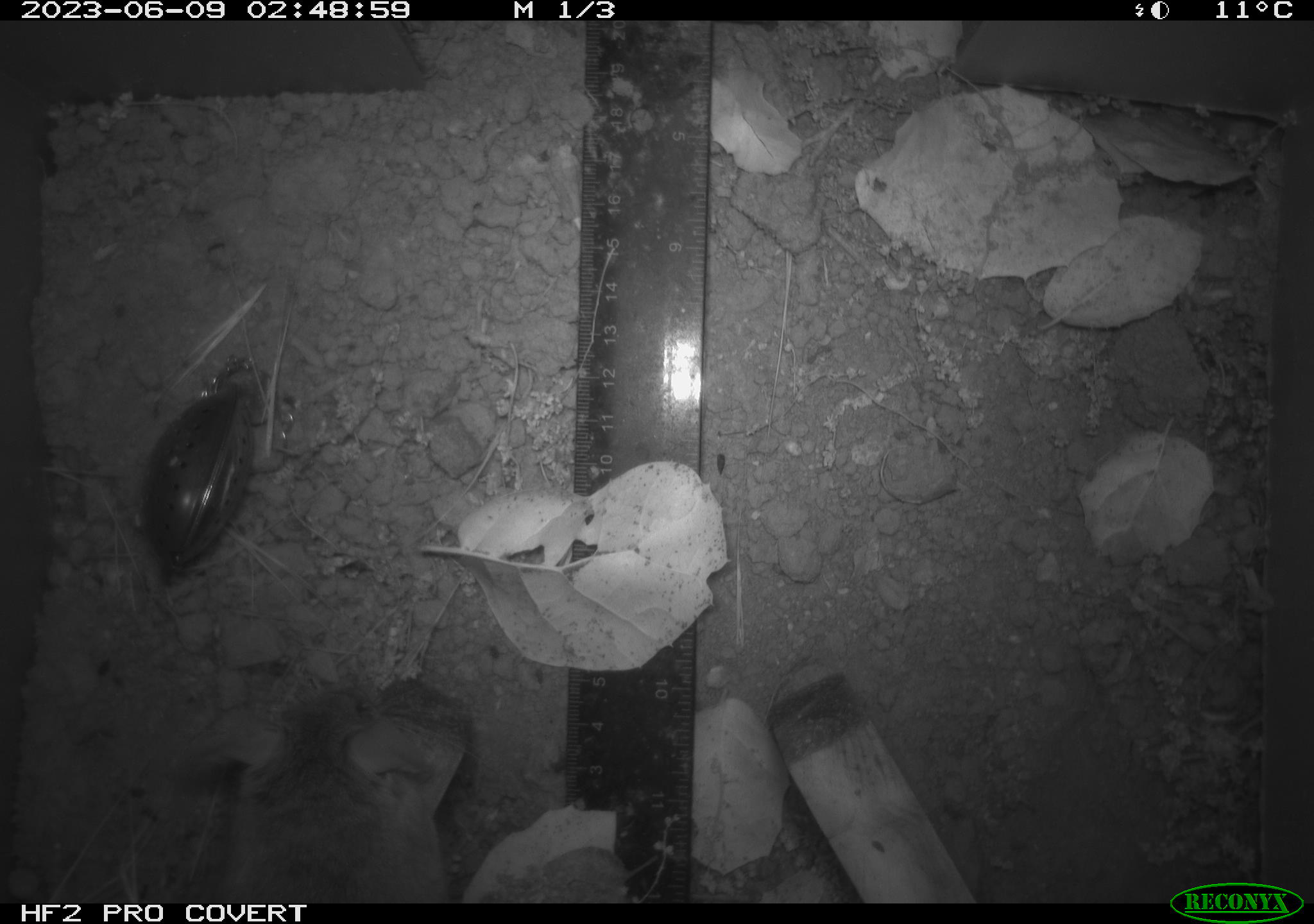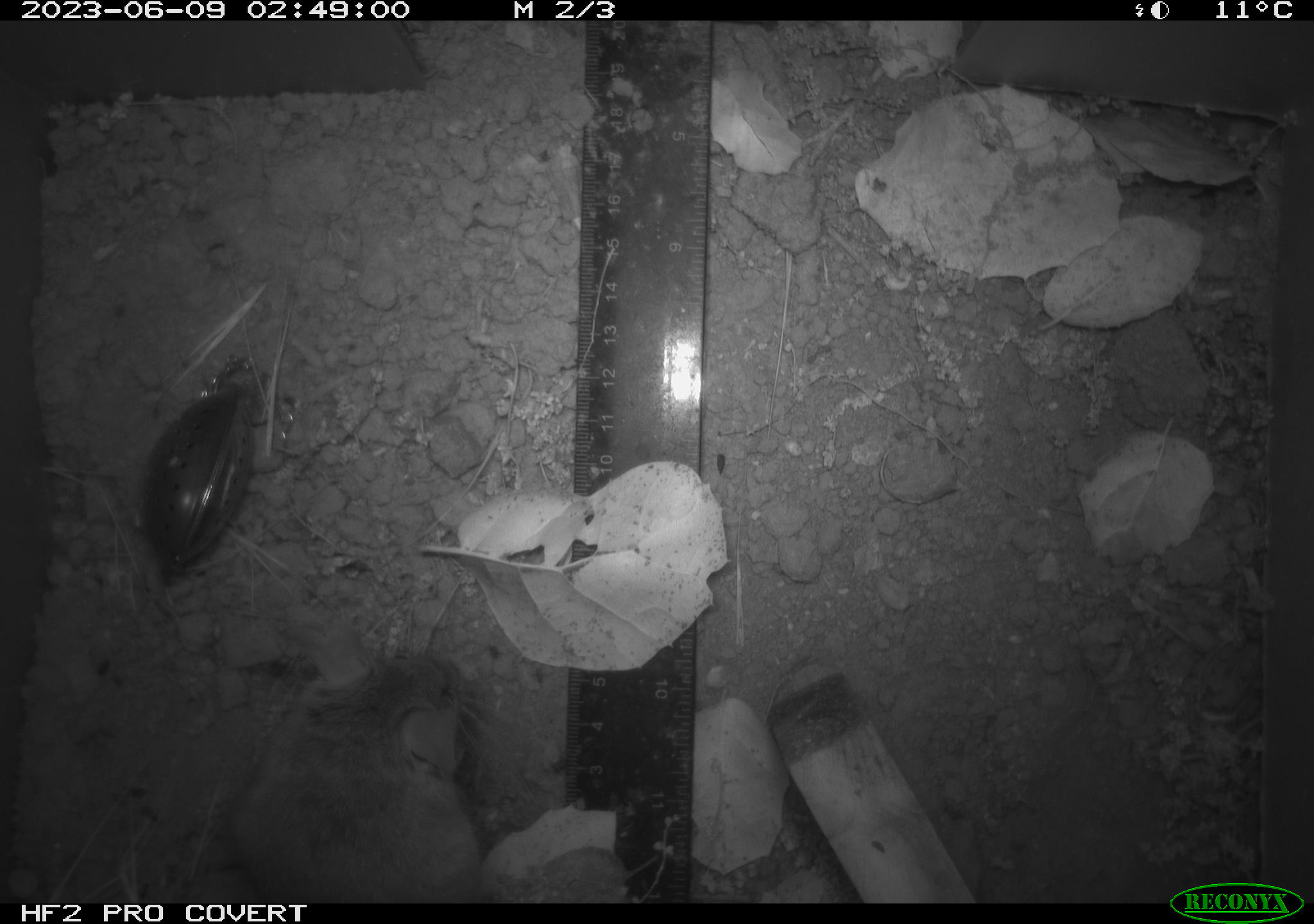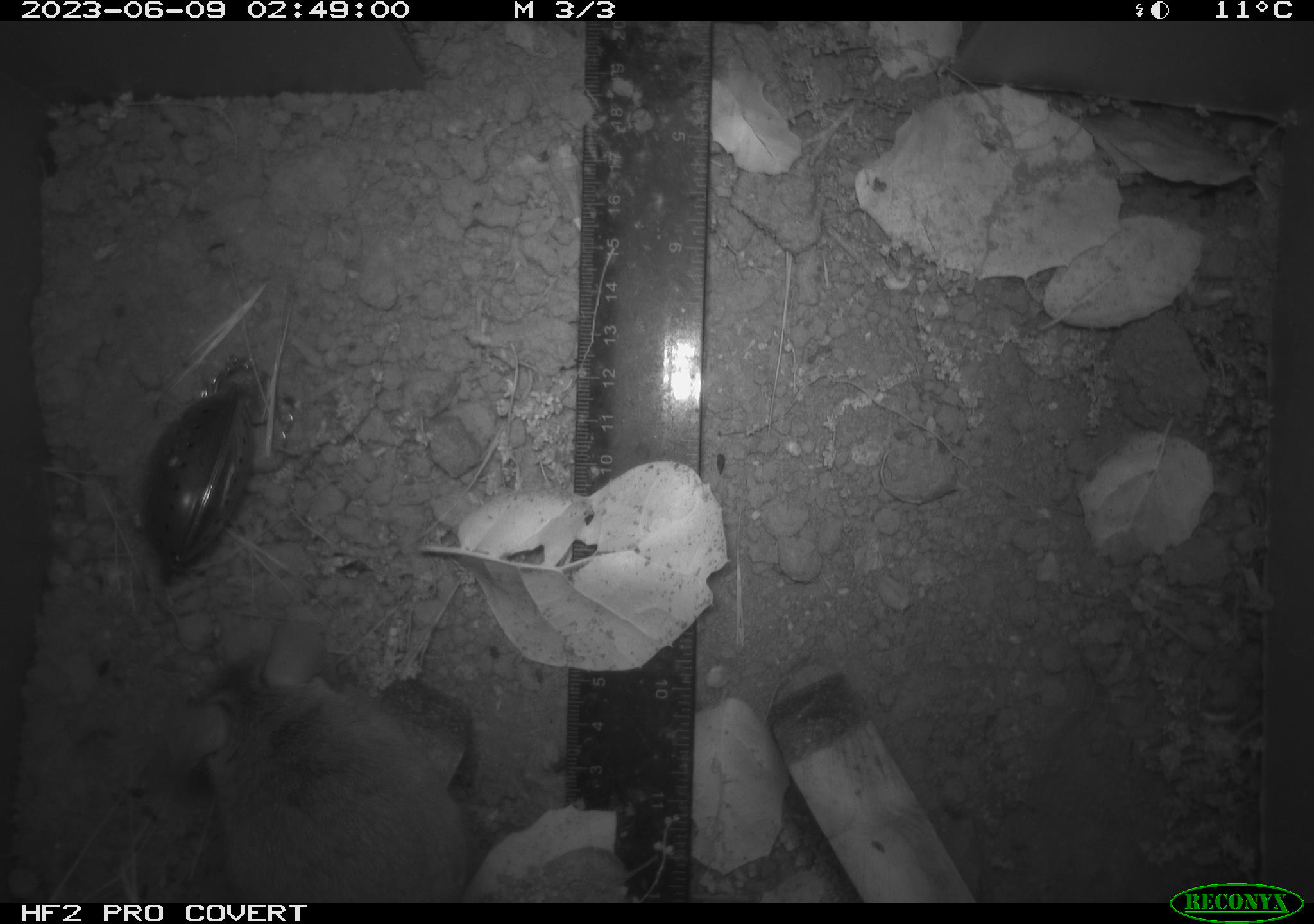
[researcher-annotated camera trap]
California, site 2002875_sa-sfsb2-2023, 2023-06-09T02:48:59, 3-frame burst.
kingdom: Animalia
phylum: Chordata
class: Mammalia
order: Rodentia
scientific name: Rodentia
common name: mouse species